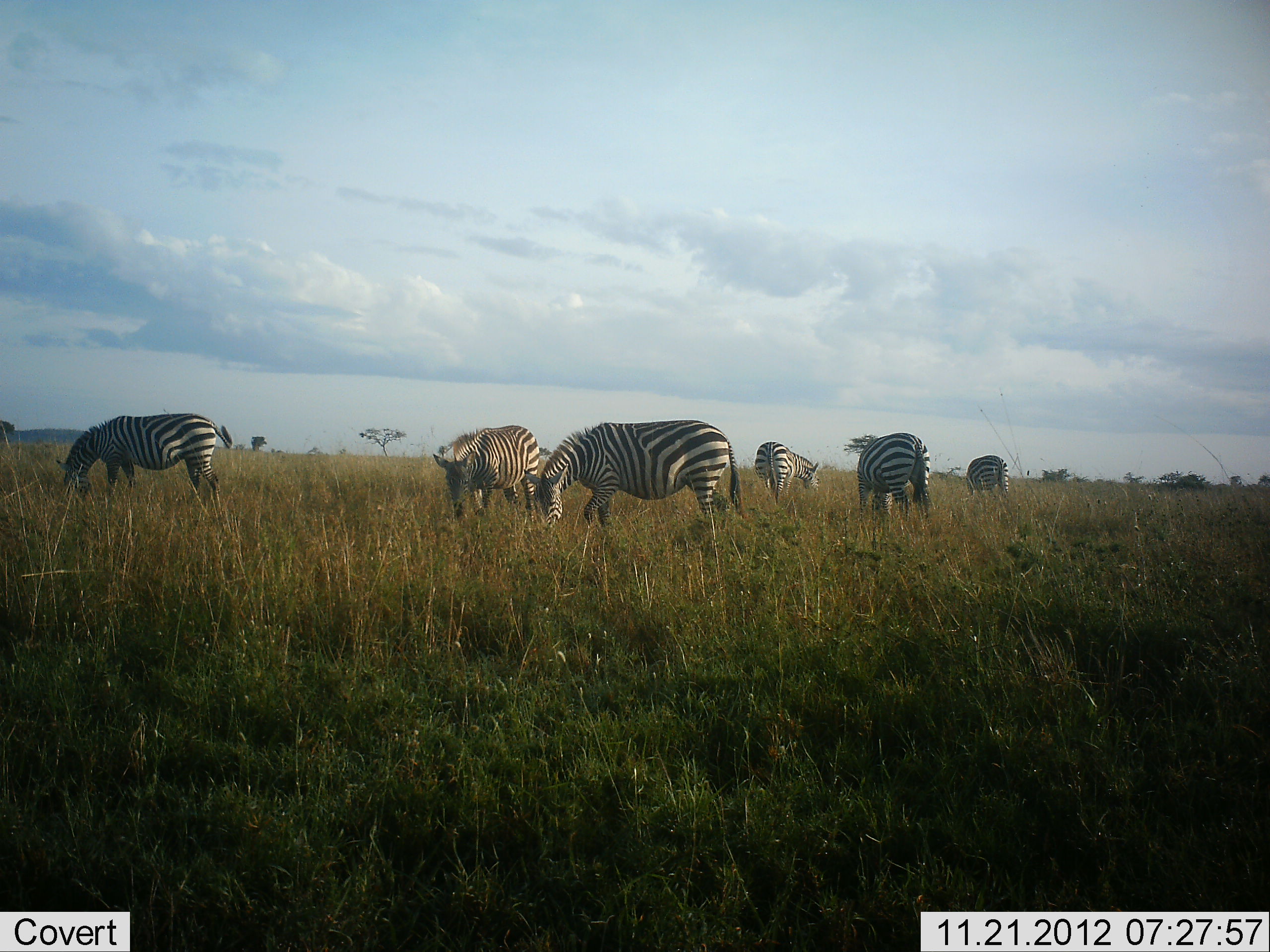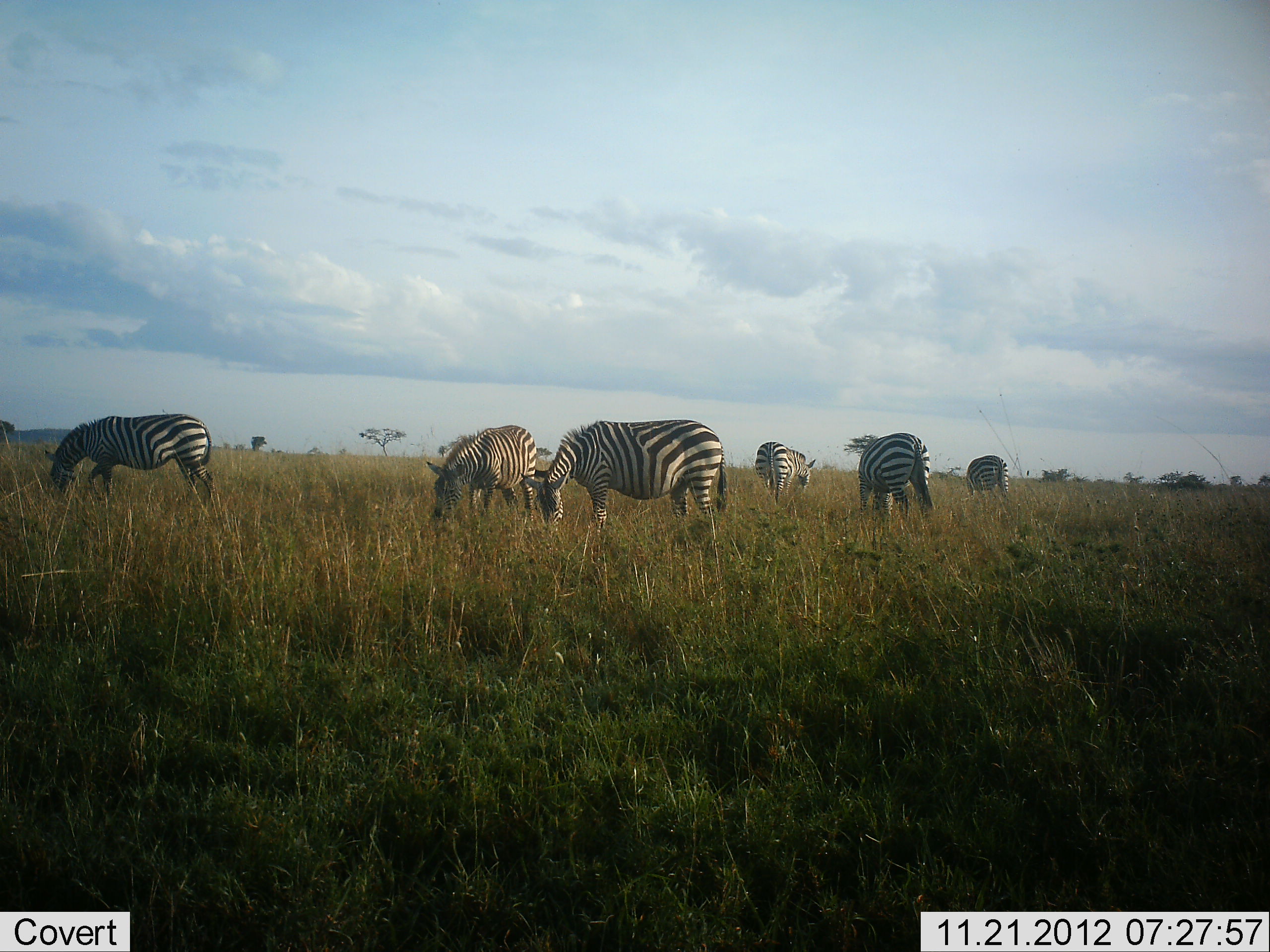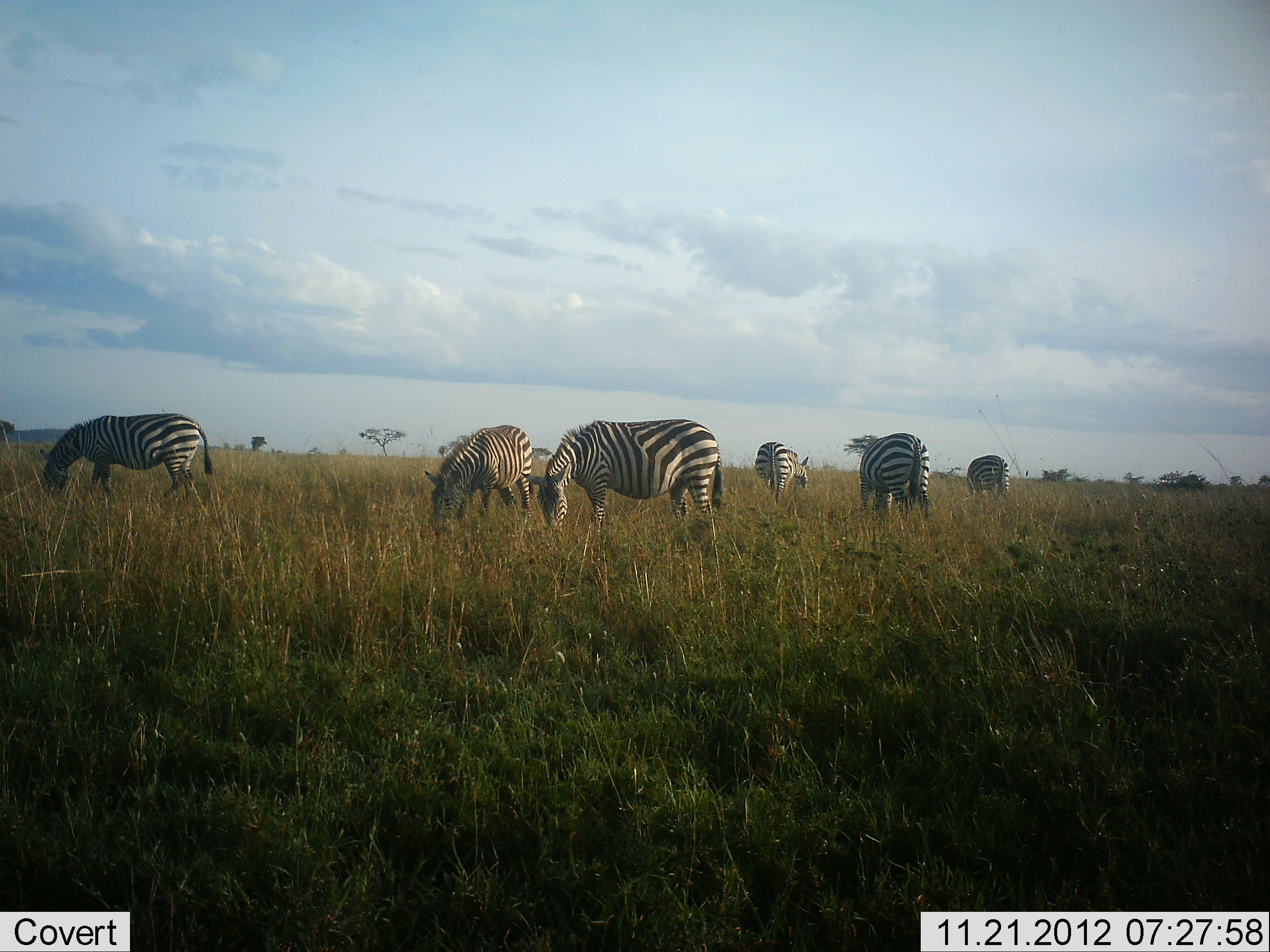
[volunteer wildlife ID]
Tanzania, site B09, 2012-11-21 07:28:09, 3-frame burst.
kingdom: Animalia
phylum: Chordata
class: Mammalia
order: Perissodactyla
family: Equidae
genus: Equus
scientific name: Equus quagga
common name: plains zebra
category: zebra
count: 6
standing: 20%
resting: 0%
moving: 0%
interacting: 0%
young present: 0%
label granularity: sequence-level